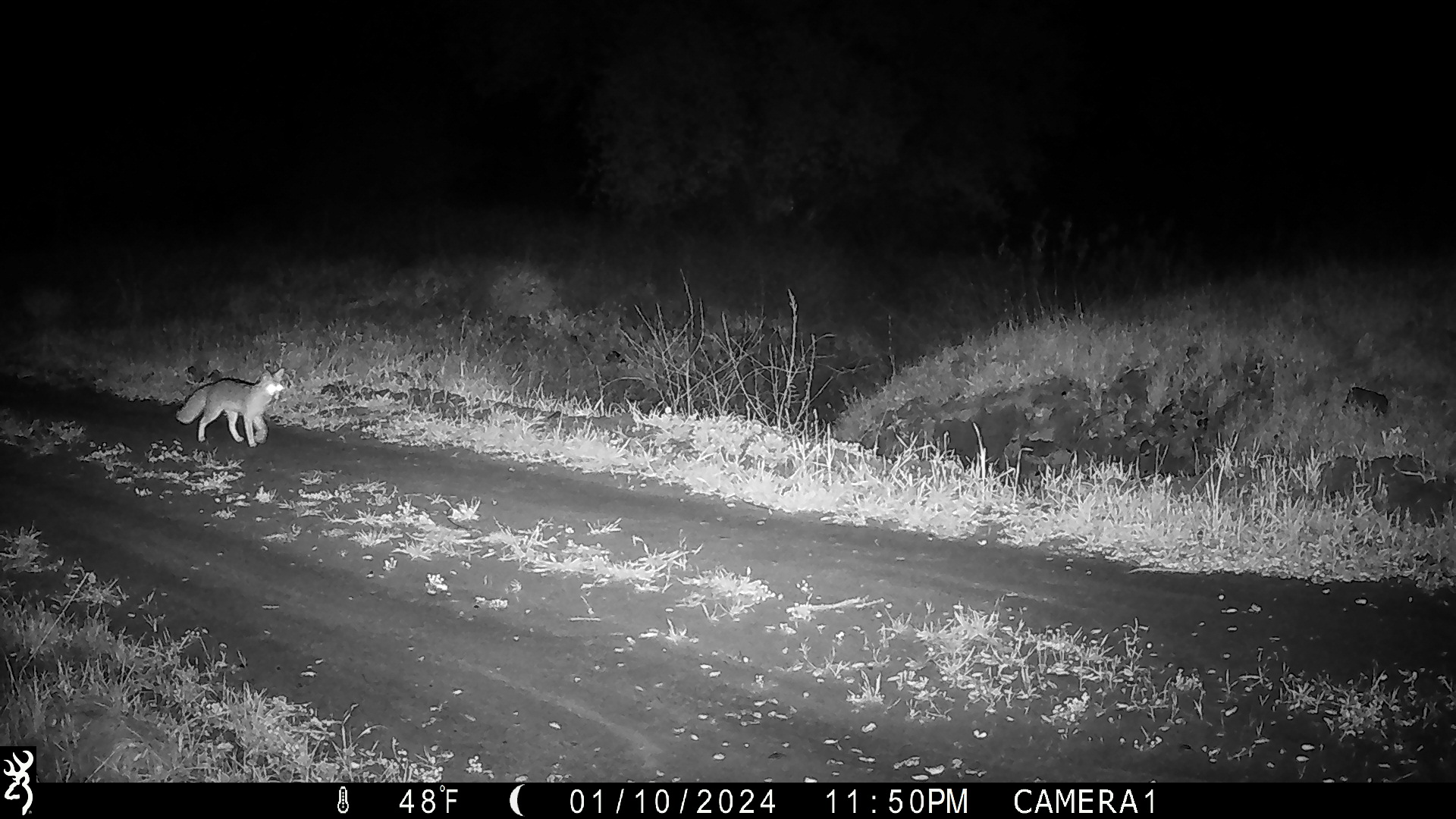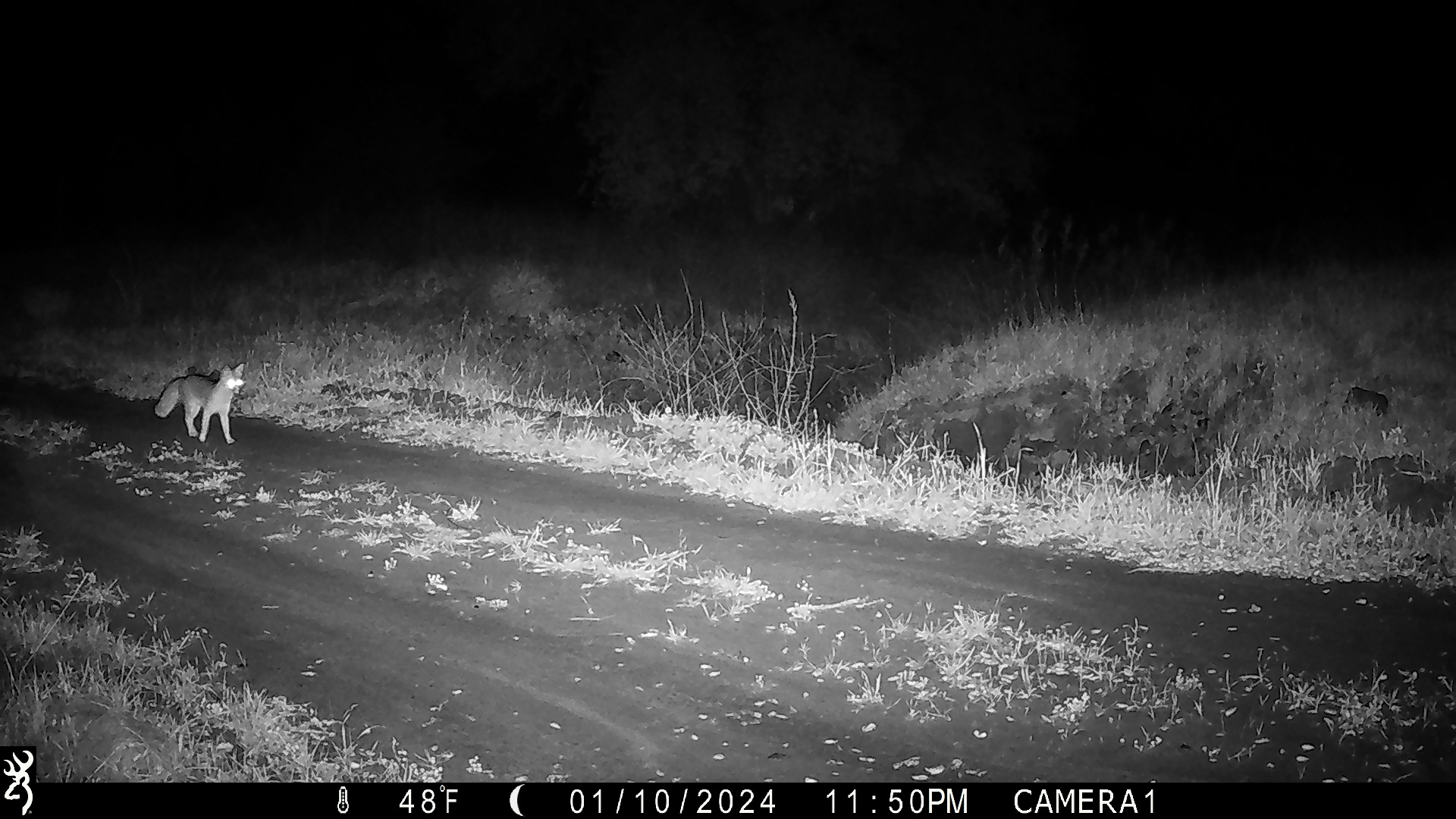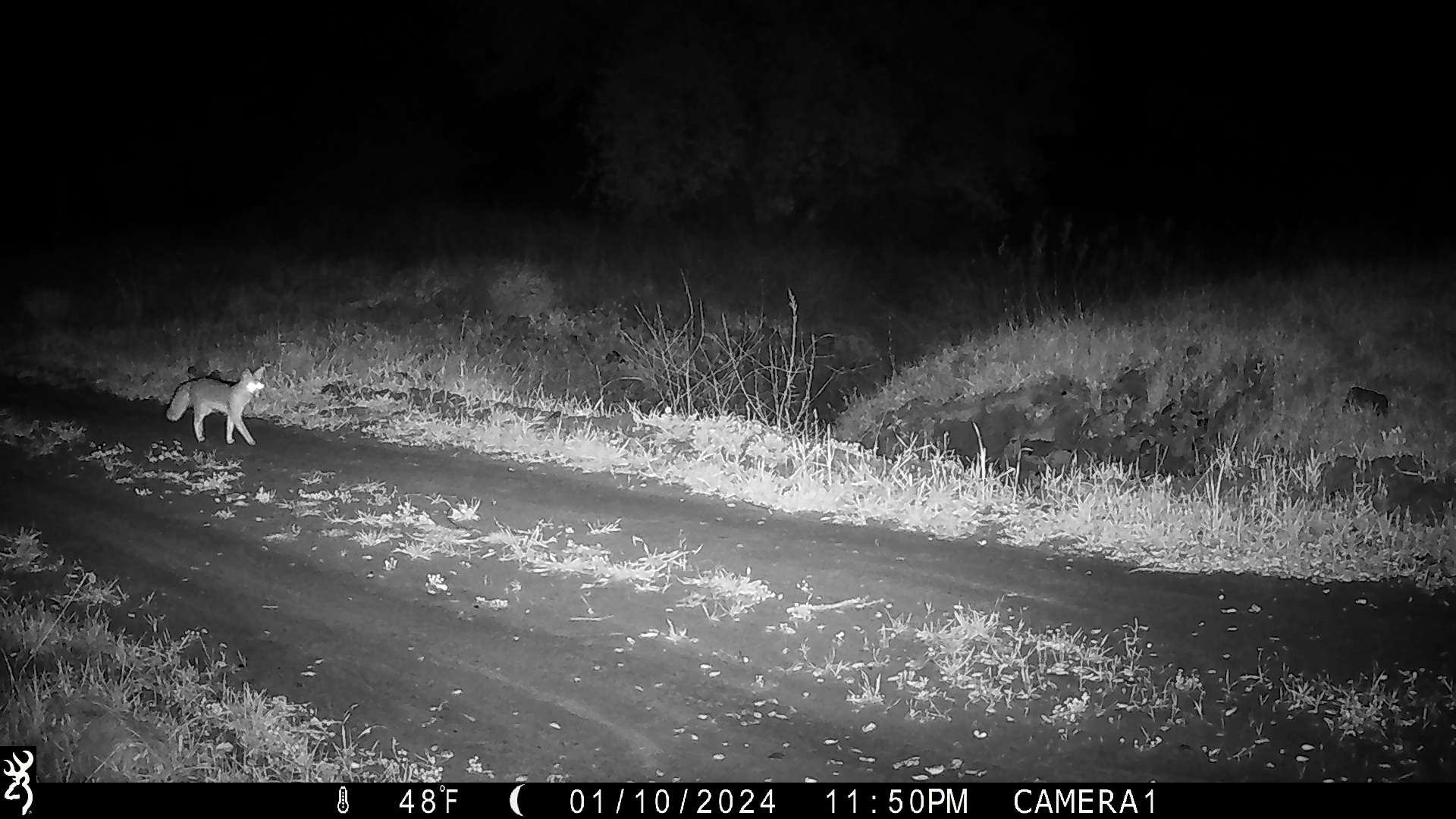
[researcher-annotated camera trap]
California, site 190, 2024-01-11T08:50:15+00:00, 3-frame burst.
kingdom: Animalia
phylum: Chordata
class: Mammalia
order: Carnivora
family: Canidae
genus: Urocyon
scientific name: Urocyon cinereoargenteus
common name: gray fox